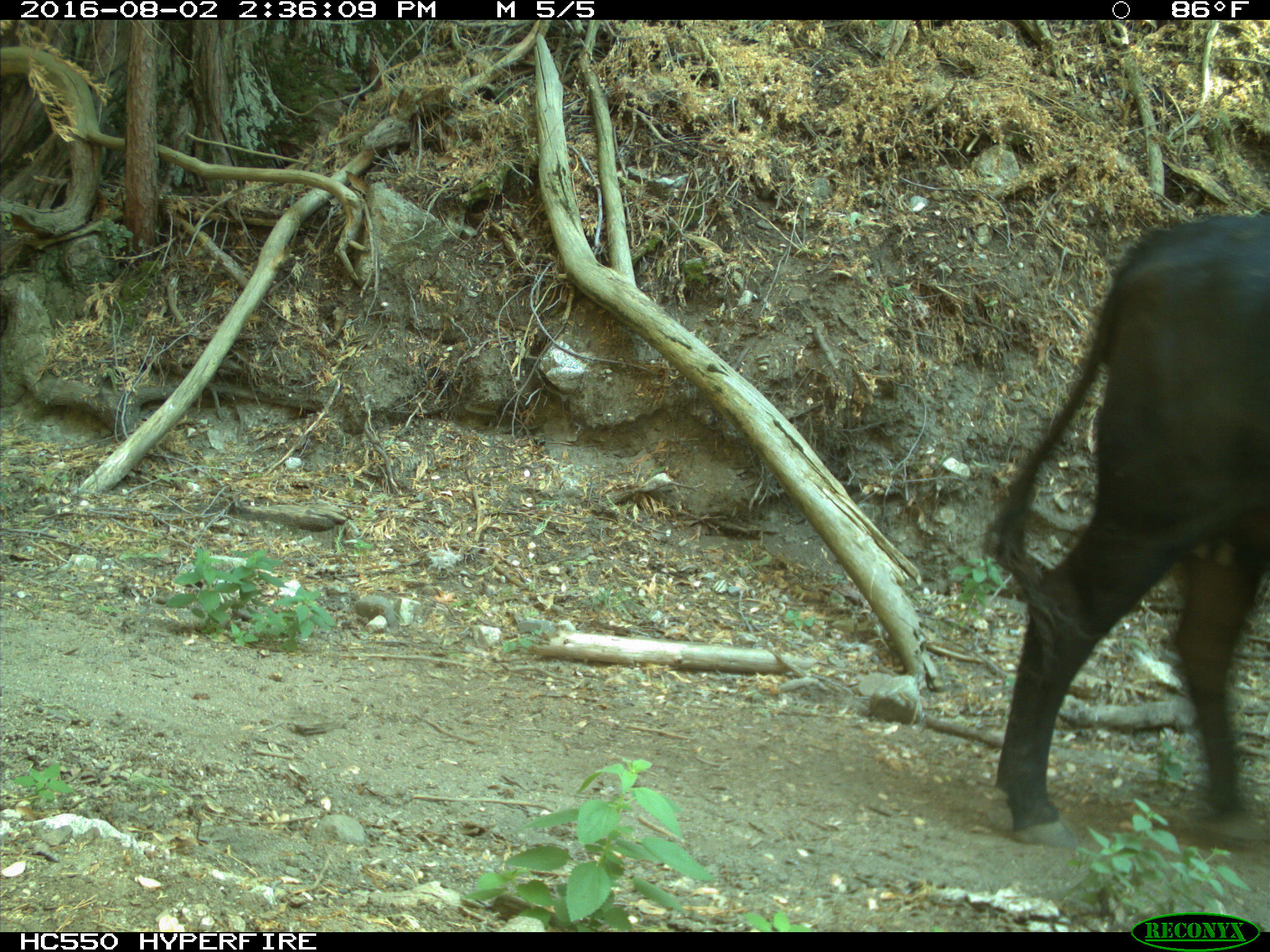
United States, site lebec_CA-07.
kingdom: Animalia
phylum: Chordata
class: Mammalia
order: Artiodactyla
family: Bovidae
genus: Bos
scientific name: Bos taurus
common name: domestic cow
Bos taurus (domestic cow).